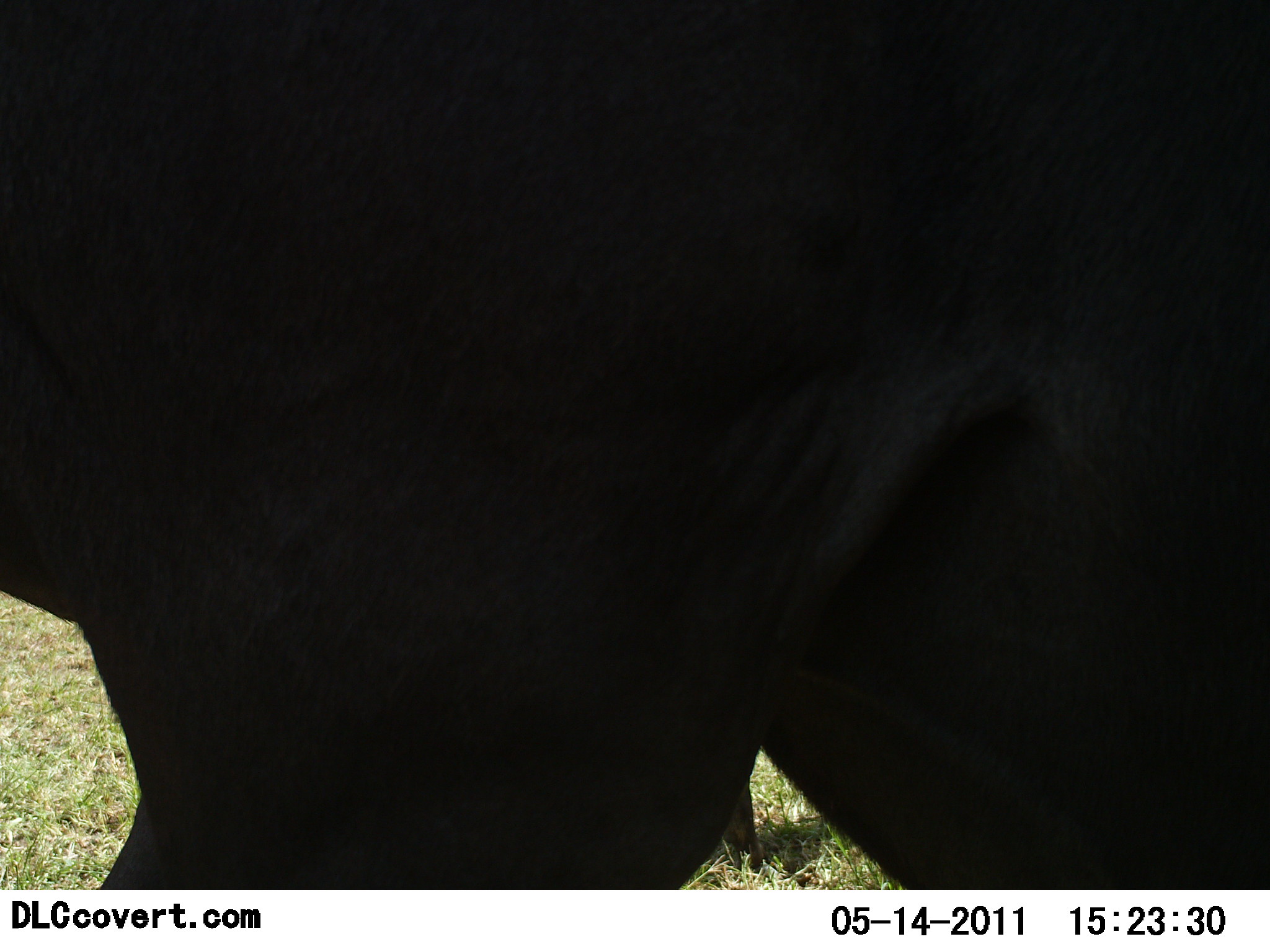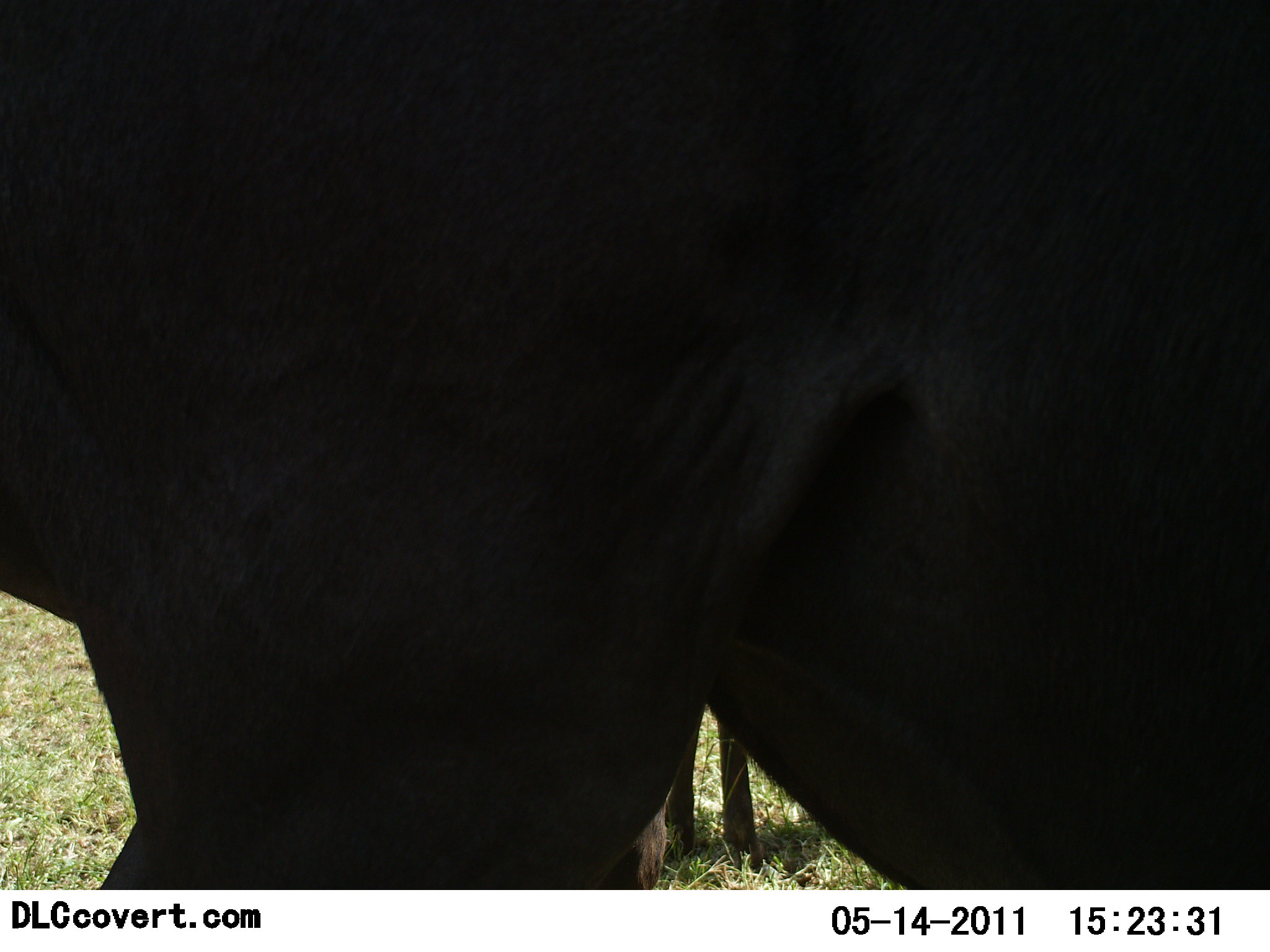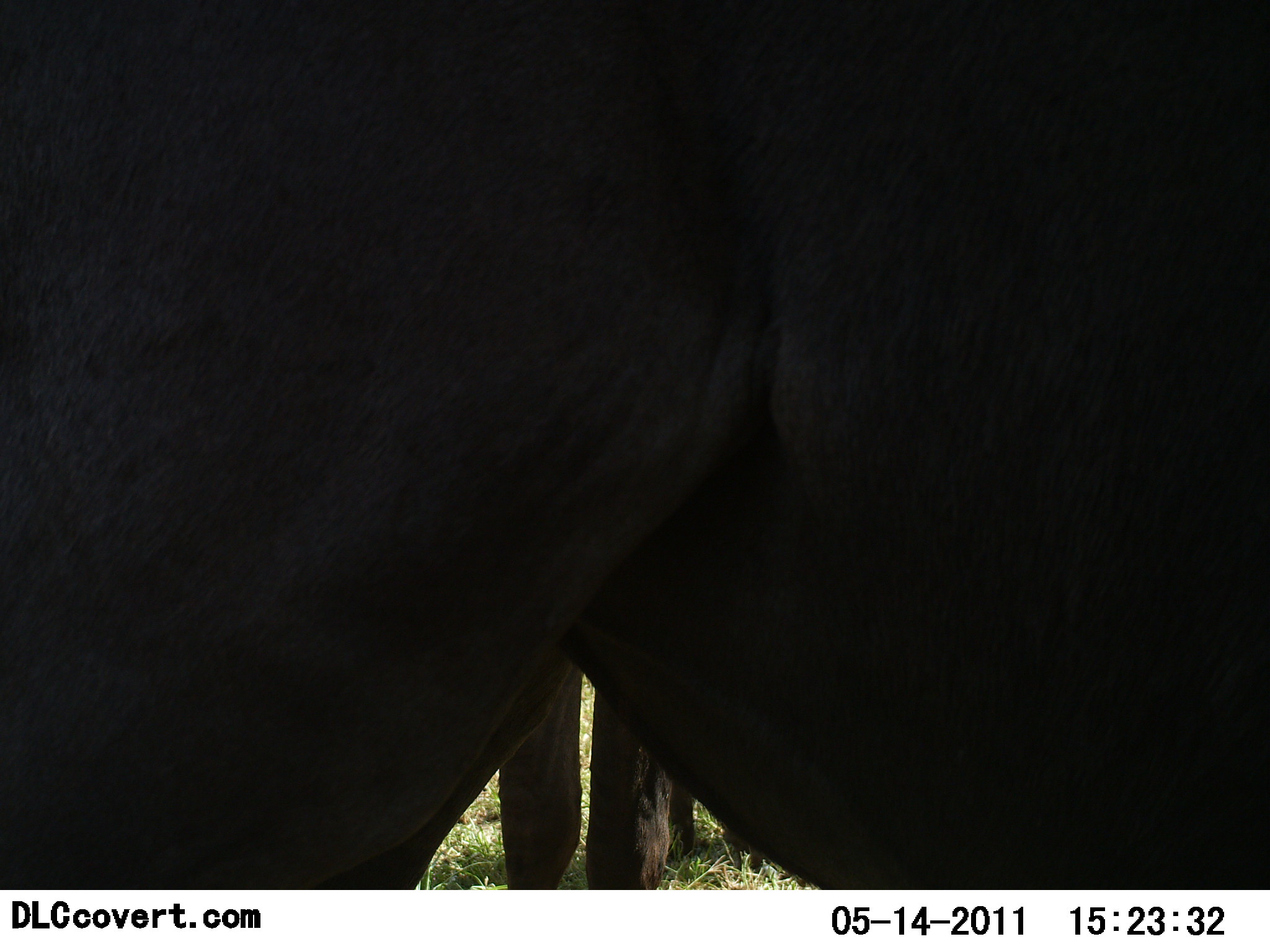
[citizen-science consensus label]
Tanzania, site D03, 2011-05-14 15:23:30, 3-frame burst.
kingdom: Animalia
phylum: Chordata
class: Mammalia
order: Artiodactyla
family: Bovidae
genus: Connochaetes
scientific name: Connochaetes taurinus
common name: blue wildebeest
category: wildebeest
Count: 2.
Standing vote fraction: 100%.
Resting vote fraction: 0%.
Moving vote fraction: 17%.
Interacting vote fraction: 0%.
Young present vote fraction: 0%.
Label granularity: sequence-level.